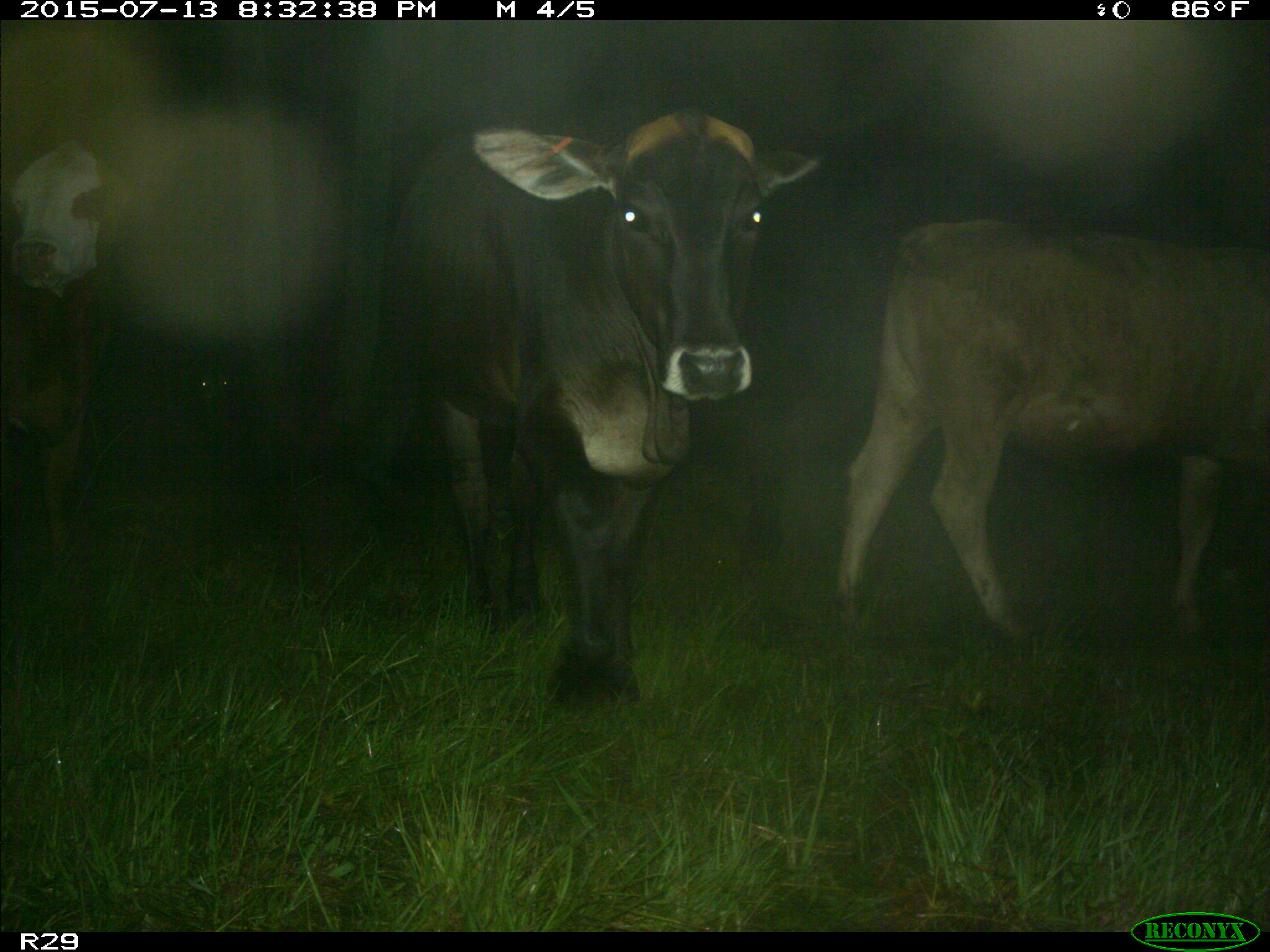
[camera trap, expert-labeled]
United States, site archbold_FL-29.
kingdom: Animalia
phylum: Chordata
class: Mammalia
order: Artiodactyla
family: Bovidae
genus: Bos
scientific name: Bos taurus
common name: domestic cow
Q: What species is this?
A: Bos taurus (domestic cow).